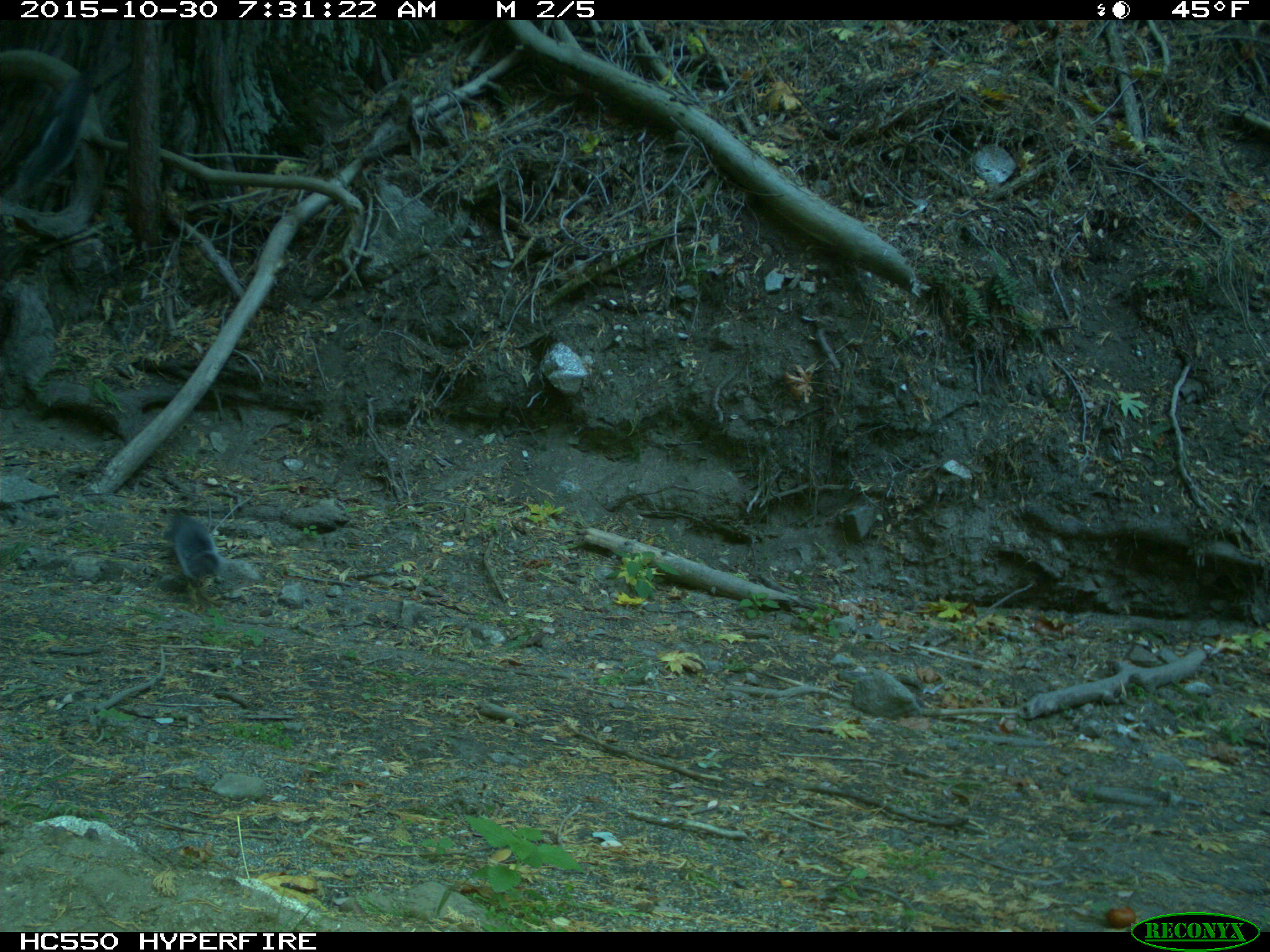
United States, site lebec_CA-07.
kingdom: Animalia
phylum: Chordata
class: Mammalia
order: Rodentia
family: Sciuridae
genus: Sciurus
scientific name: Sciurus carolinensis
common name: eastern gray squirrel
Sciurus carolinensis (eastern gray squirrel).